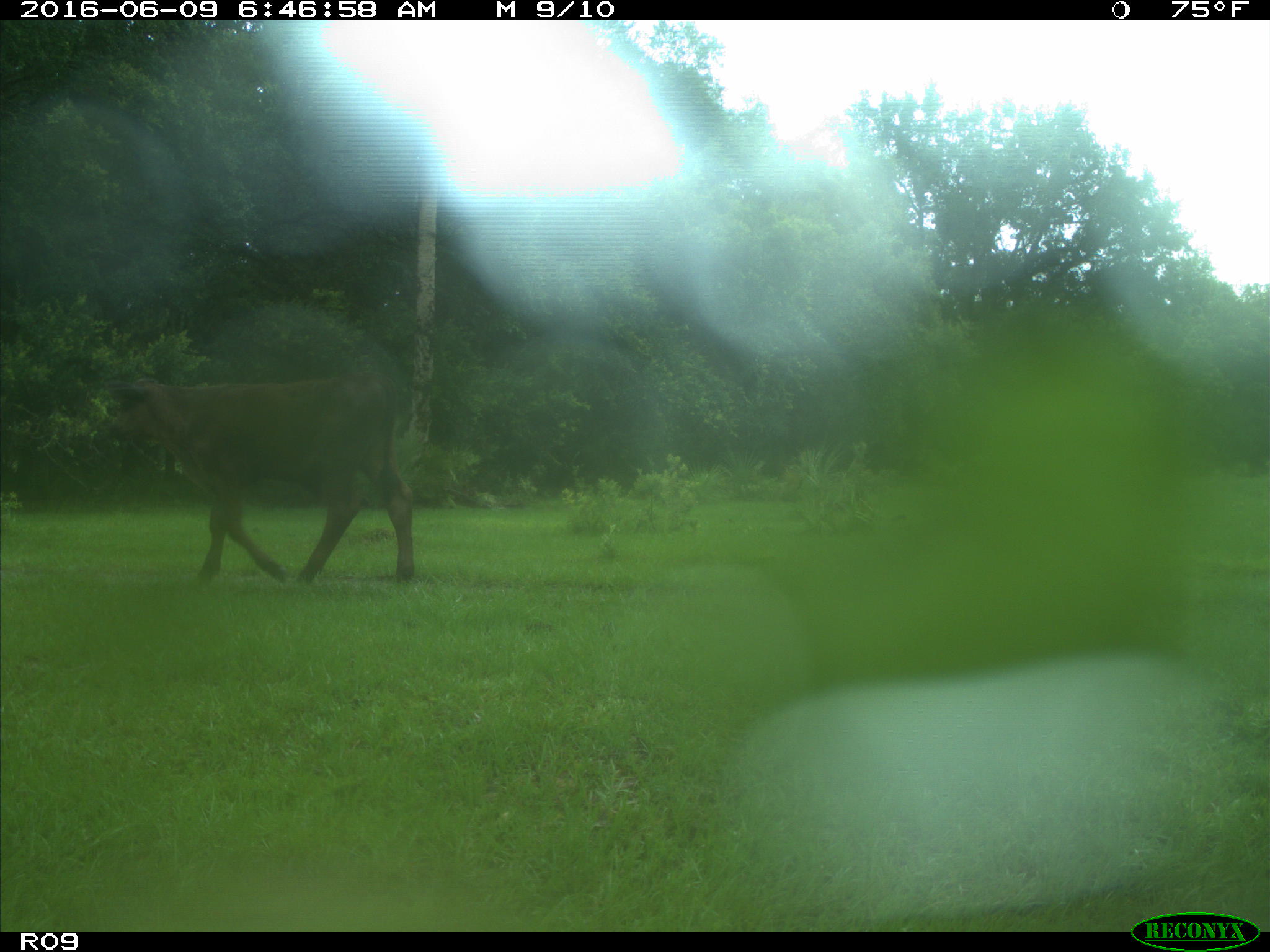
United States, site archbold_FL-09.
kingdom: Animalia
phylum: Chordata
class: Mammalia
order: Artiodactyla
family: Bovidae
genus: Bos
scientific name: Bos taurus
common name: domestic cow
Bos taurus (domestic cow).